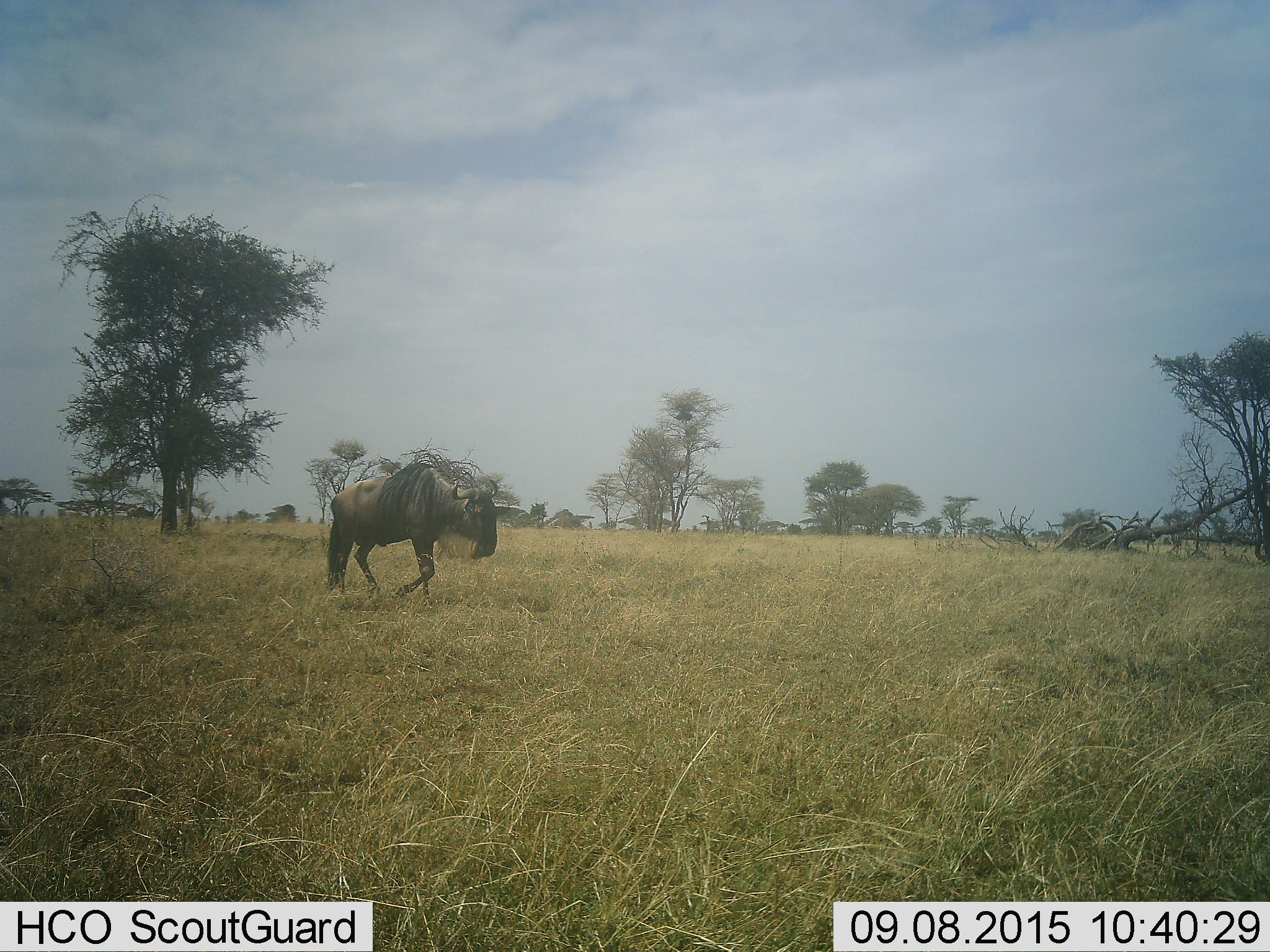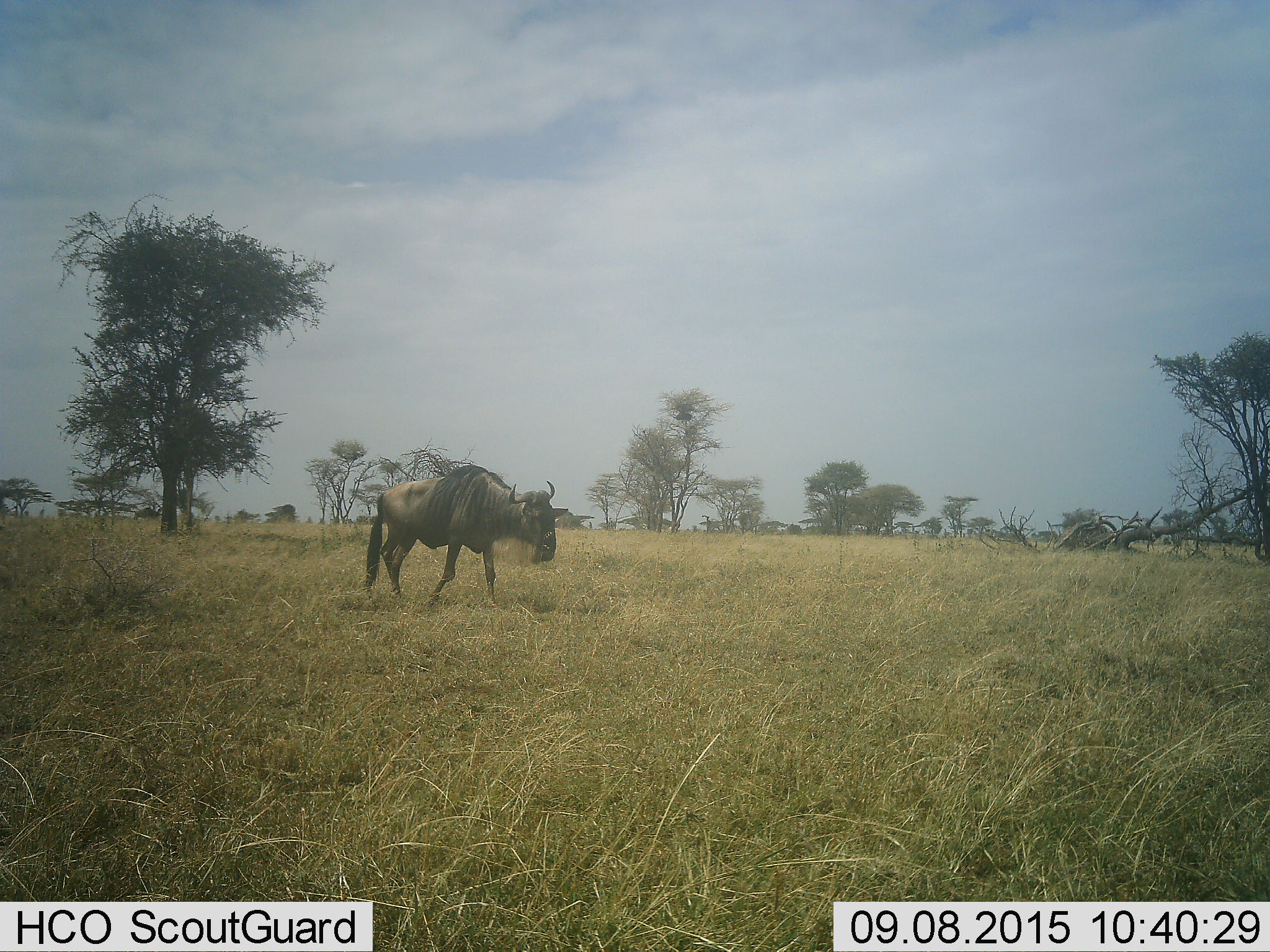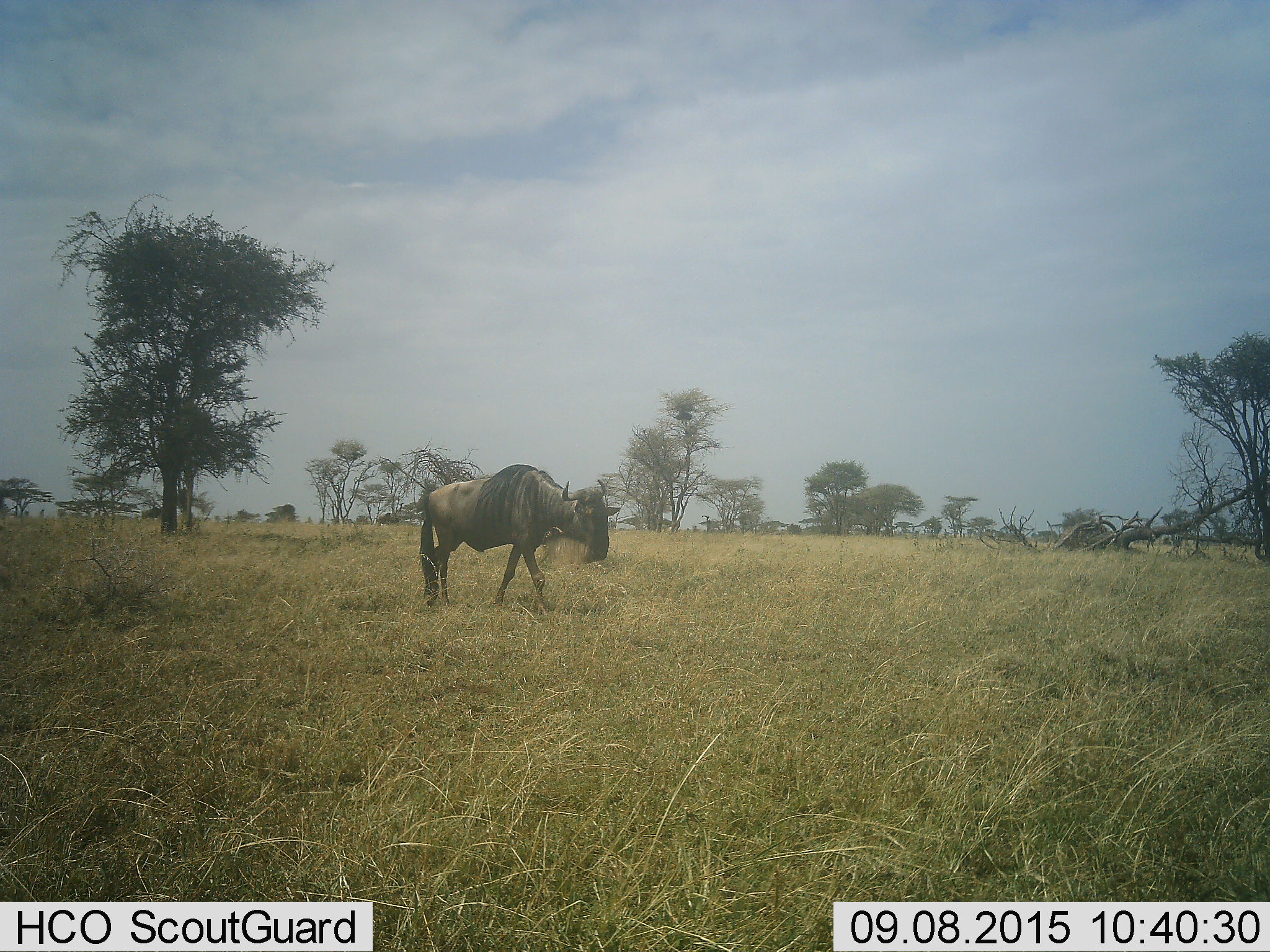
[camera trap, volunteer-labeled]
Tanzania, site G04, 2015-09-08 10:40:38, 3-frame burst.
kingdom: Animalia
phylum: Chordata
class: Mammalia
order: Artiodactyla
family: Bovidae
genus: Connochaetes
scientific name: Connochaetes taurinus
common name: blue wildebeest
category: wildebeest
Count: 2.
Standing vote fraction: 11%.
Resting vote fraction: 0%.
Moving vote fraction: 100%.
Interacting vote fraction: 0%.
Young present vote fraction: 0%.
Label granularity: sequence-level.